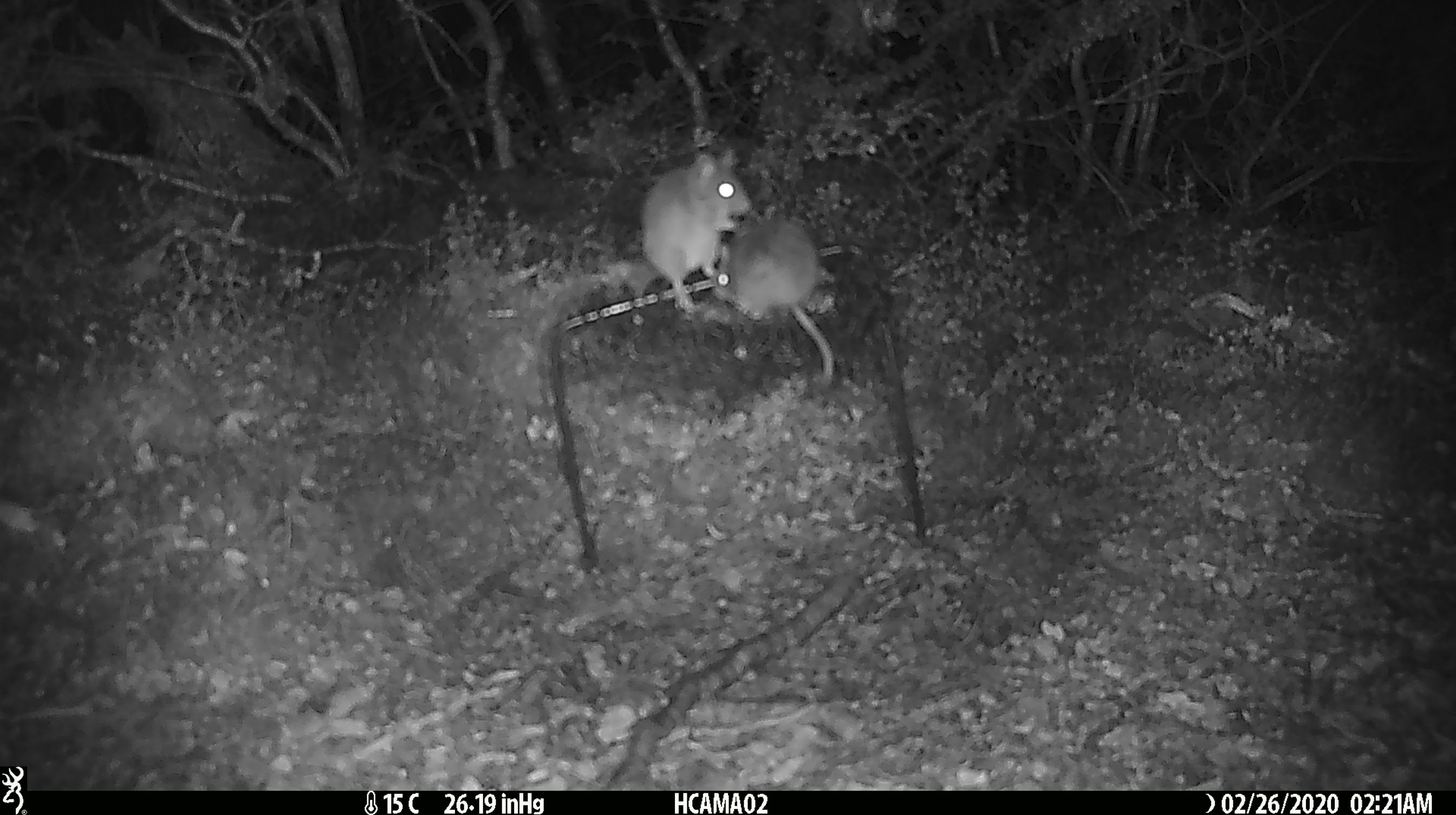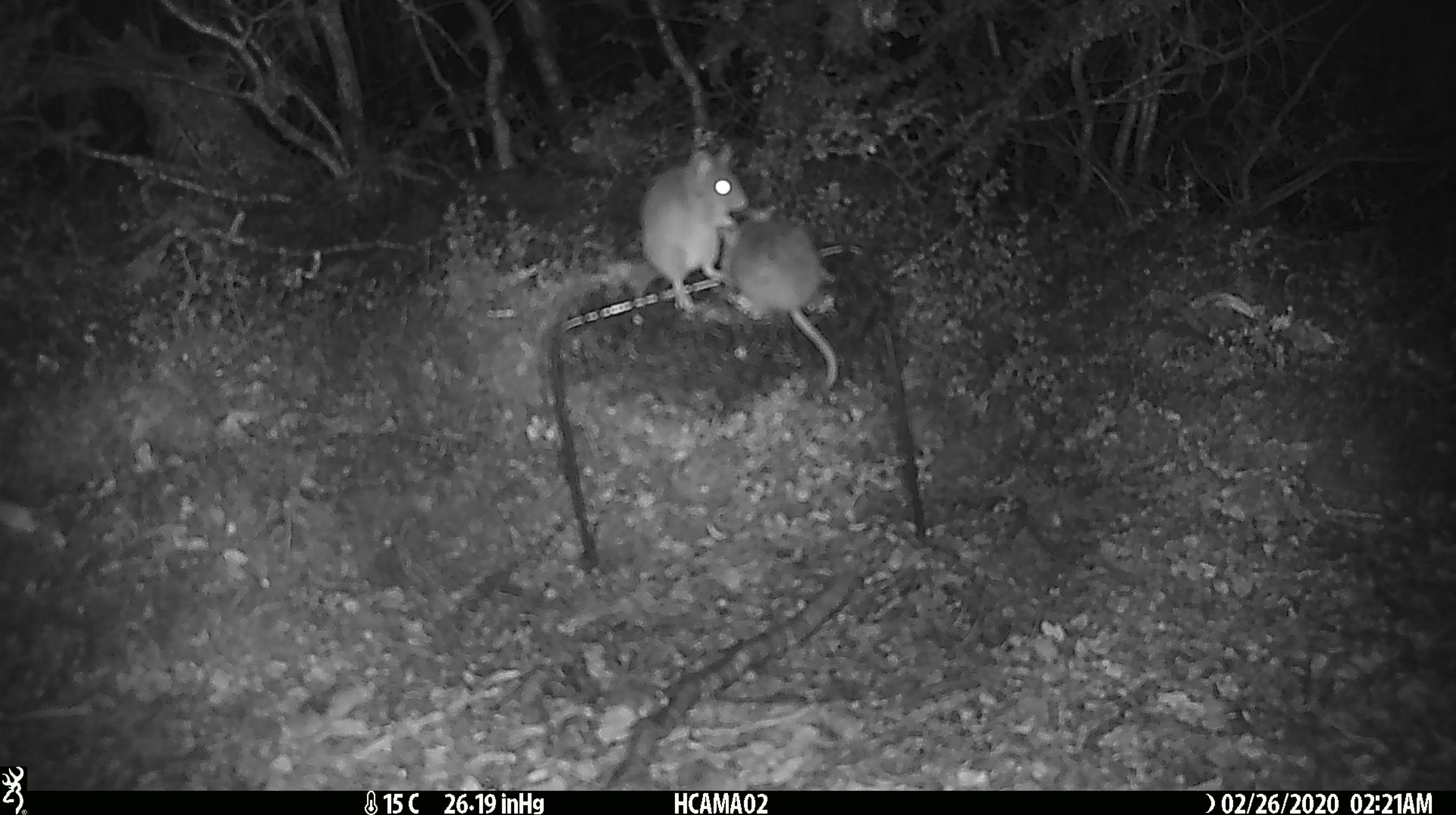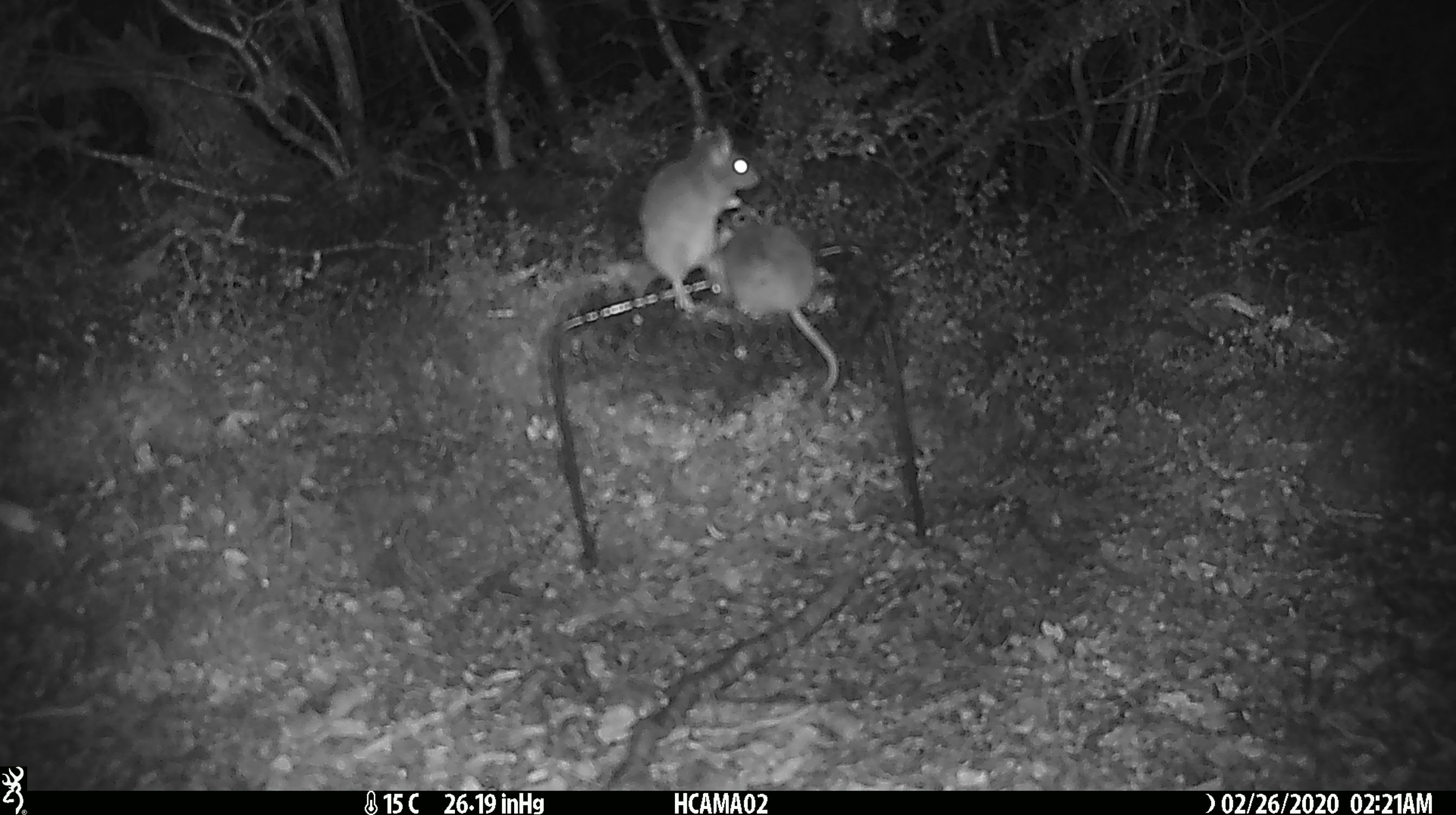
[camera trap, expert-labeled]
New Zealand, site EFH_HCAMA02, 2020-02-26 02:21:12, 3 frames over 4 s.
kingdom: Animalia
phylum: Chordata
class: Mammalia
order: Rodentia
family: Muridae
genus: Mus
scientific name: Mus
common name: mouse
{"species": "mouse (Mus)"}